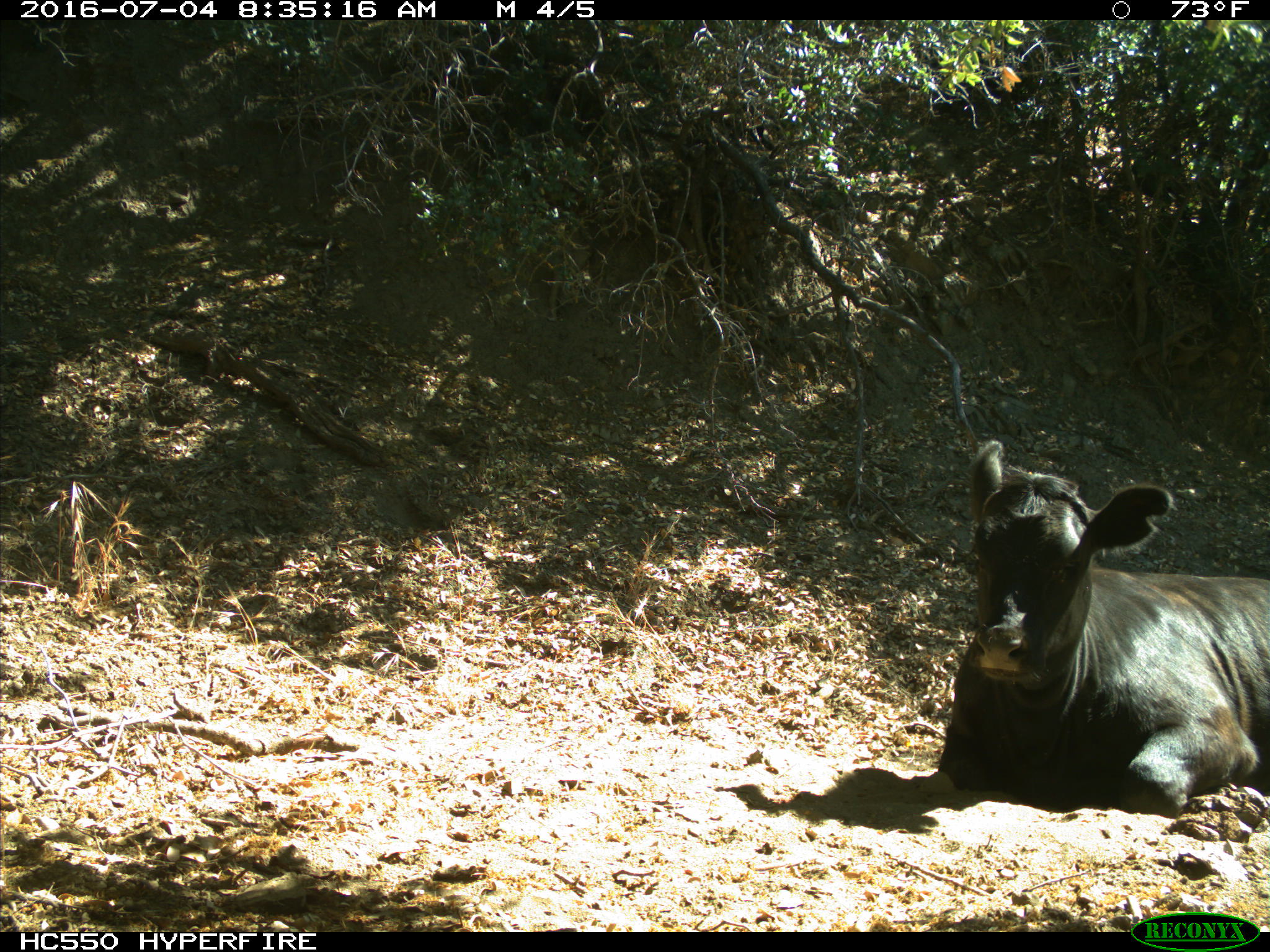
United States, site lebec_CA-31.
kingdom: Animalia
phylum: Chordata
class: Mammalia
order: Artiodactyla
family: Bovidae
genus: Bos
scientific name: Bos taurus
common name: domestic cow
Bos taurus (domestic cow).